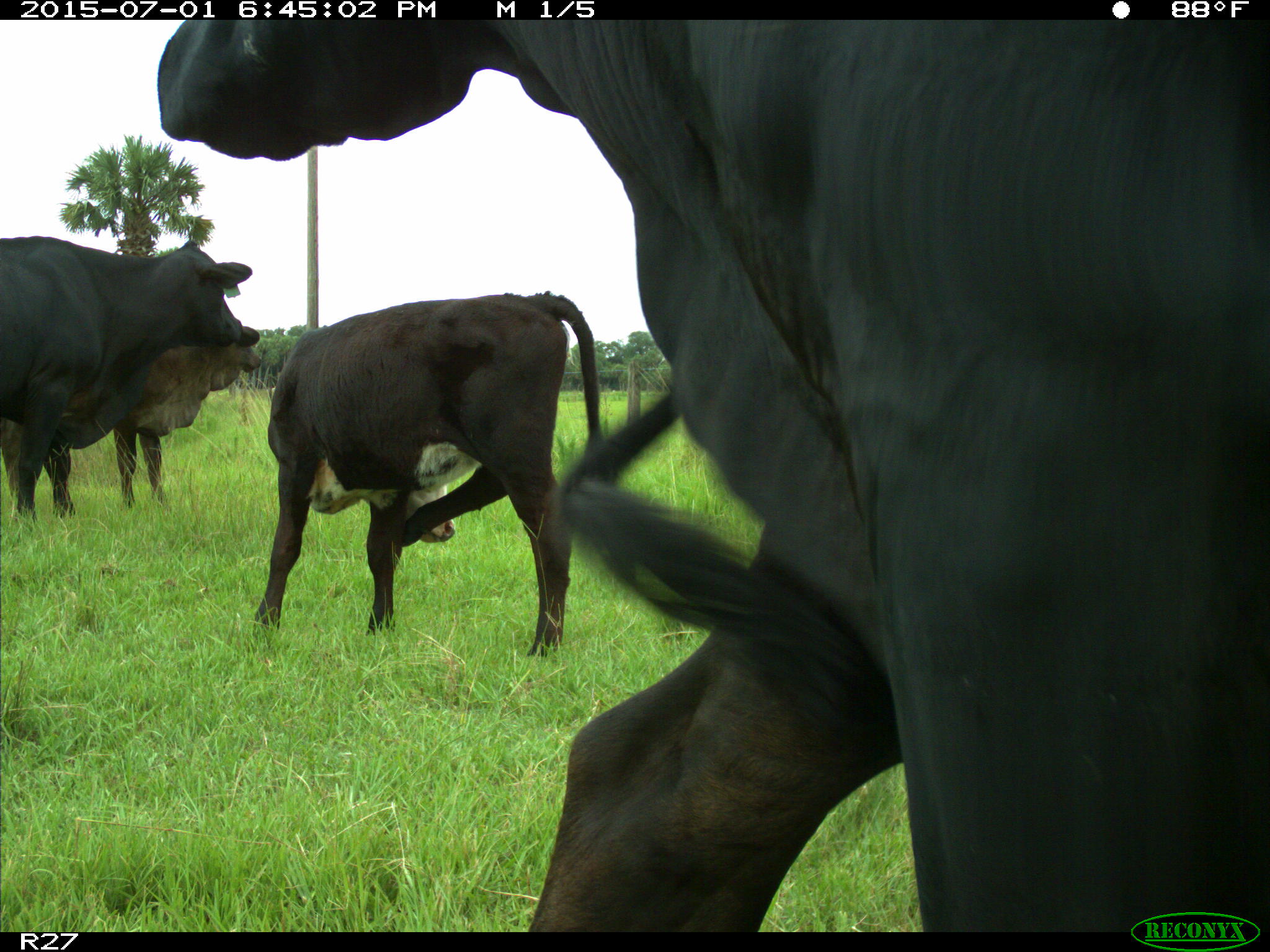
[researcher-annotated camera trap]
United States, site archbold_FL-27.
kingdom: Animalia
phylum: Chordata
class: Mammalia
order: Artiodactyla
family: Bovidae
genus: Bos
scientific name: Bos taurus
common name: domestic cow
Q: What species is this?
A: Bos taurus (domestic cow).